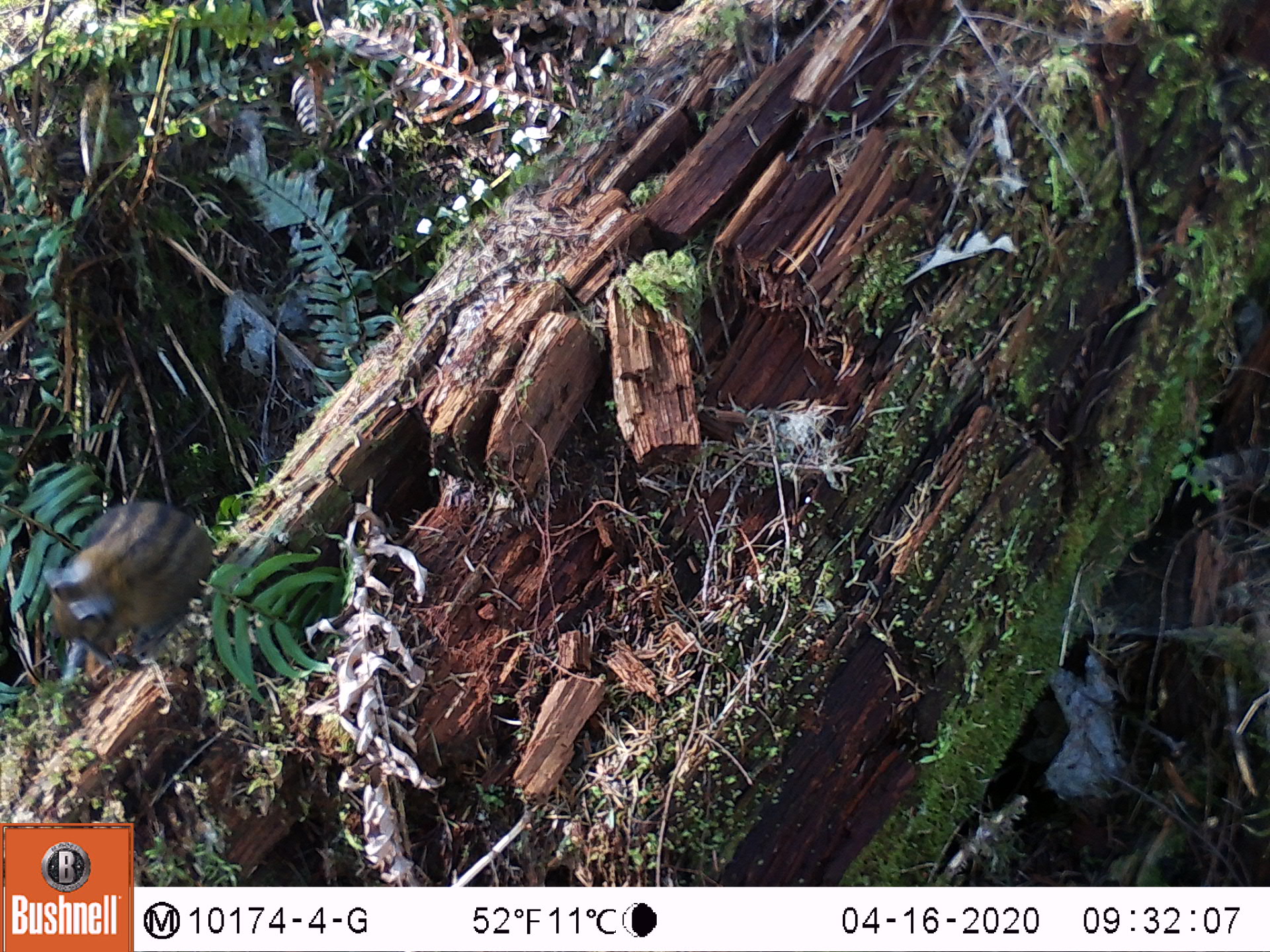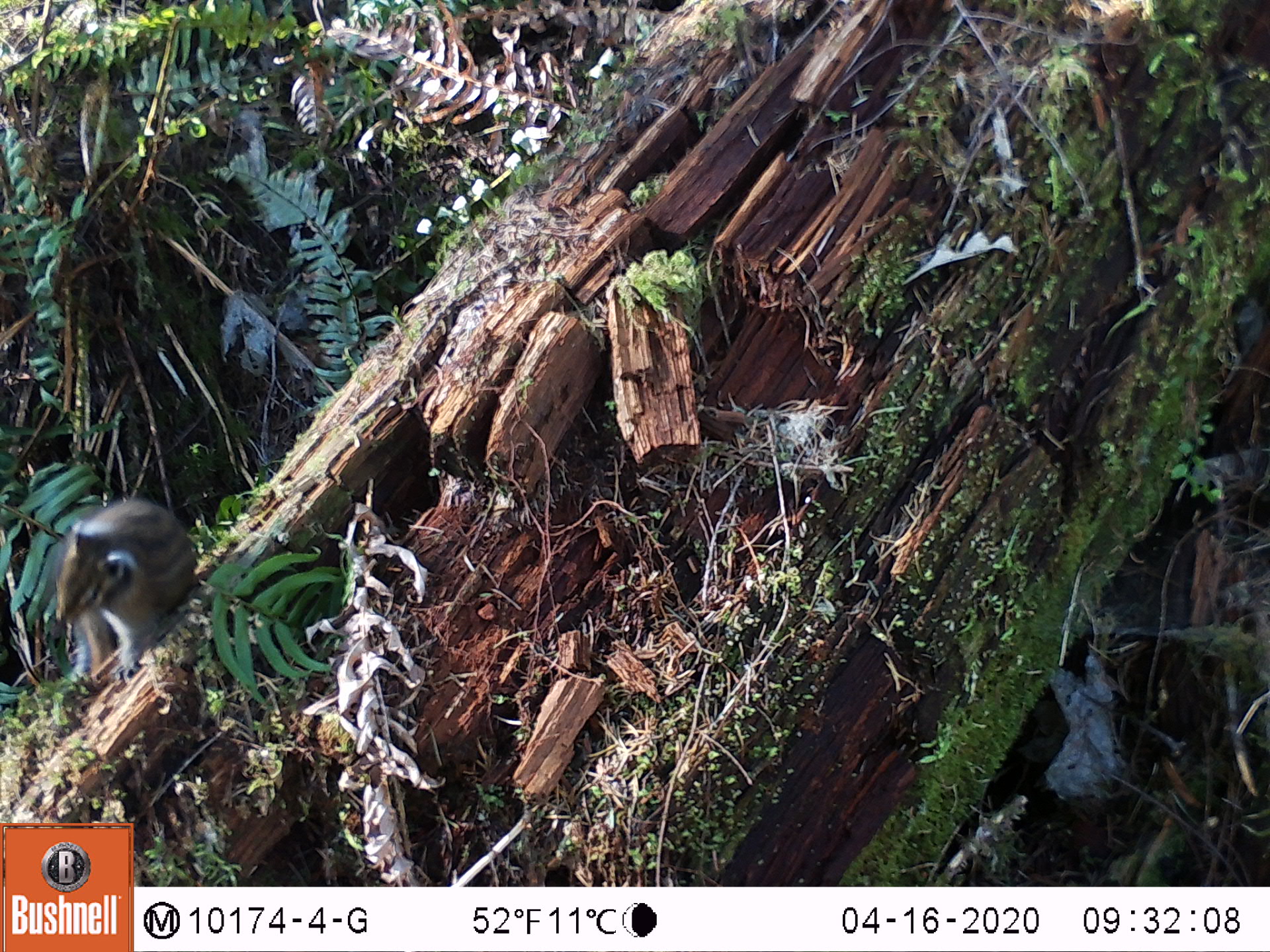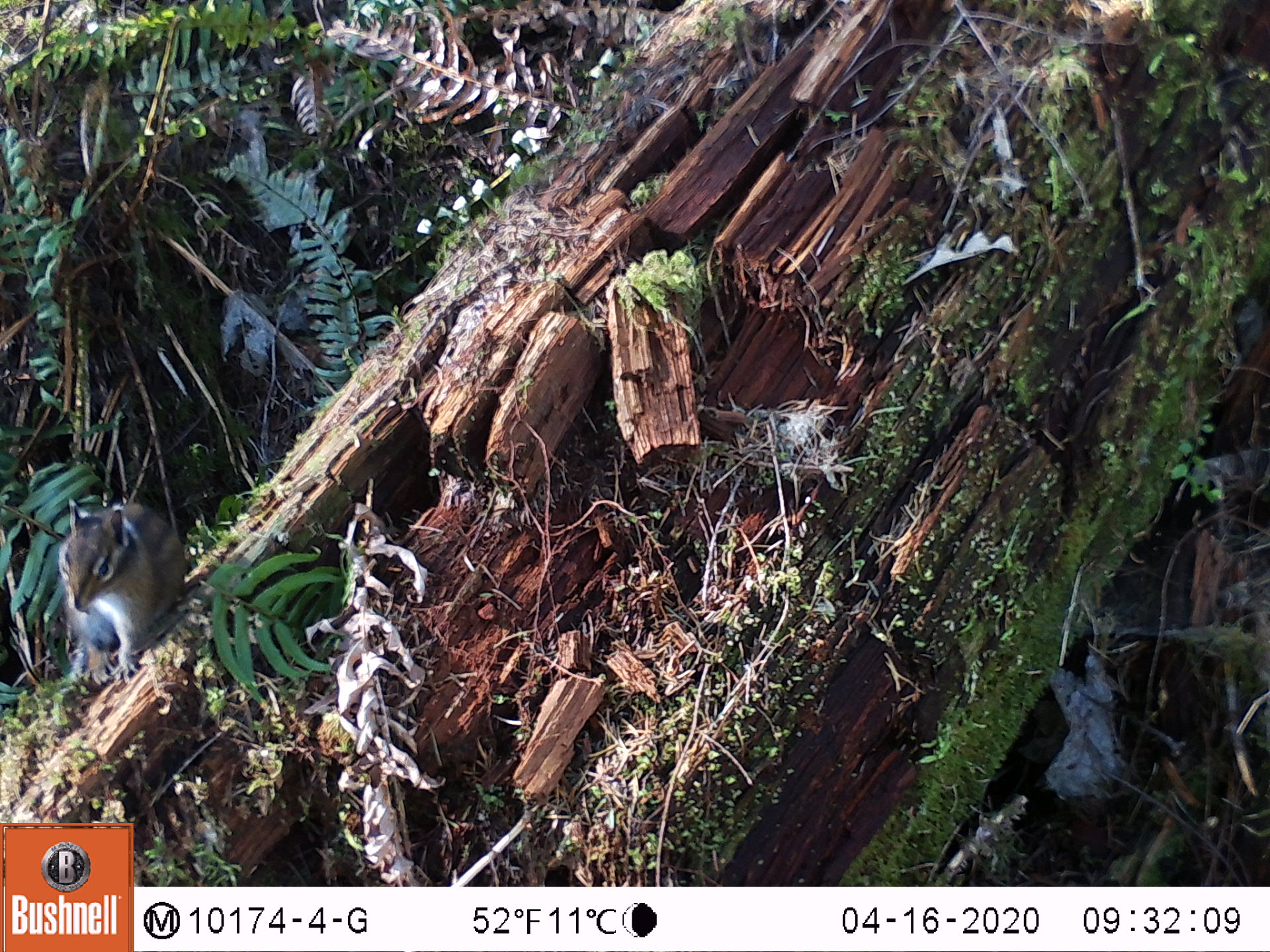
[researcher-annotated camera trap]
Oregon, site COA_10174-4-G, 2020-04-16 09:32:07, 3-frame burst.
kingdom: Animalia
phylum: Chordata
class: Mammalia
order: Rodentia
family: Sciuridae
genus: Neotamias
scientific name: Neotamias townsendii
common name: townsend's chipmunk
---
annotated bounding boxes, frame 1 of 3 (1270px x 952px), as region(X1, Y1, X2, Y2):
townsend's chipmunk: region(31, 492, 217, 658)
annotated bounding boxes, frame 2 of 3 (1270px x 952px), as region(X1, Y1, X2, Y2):
townsend's chipmunk: region(42, 485, 201, 688)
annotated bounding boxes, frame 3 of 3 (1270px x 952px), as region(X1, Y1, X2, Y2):
townsend's chipmunk: region(50, 490, 196, 685)